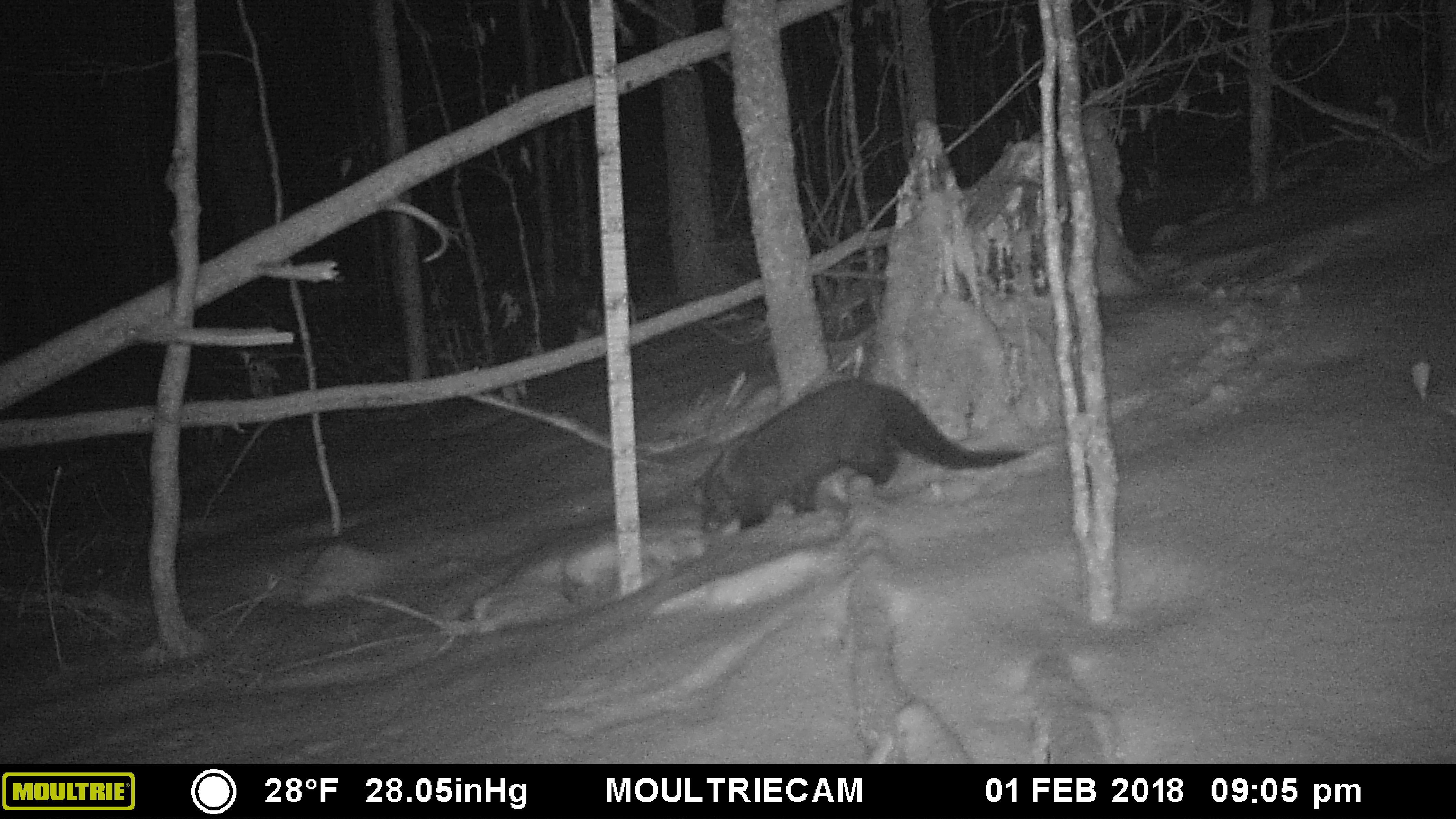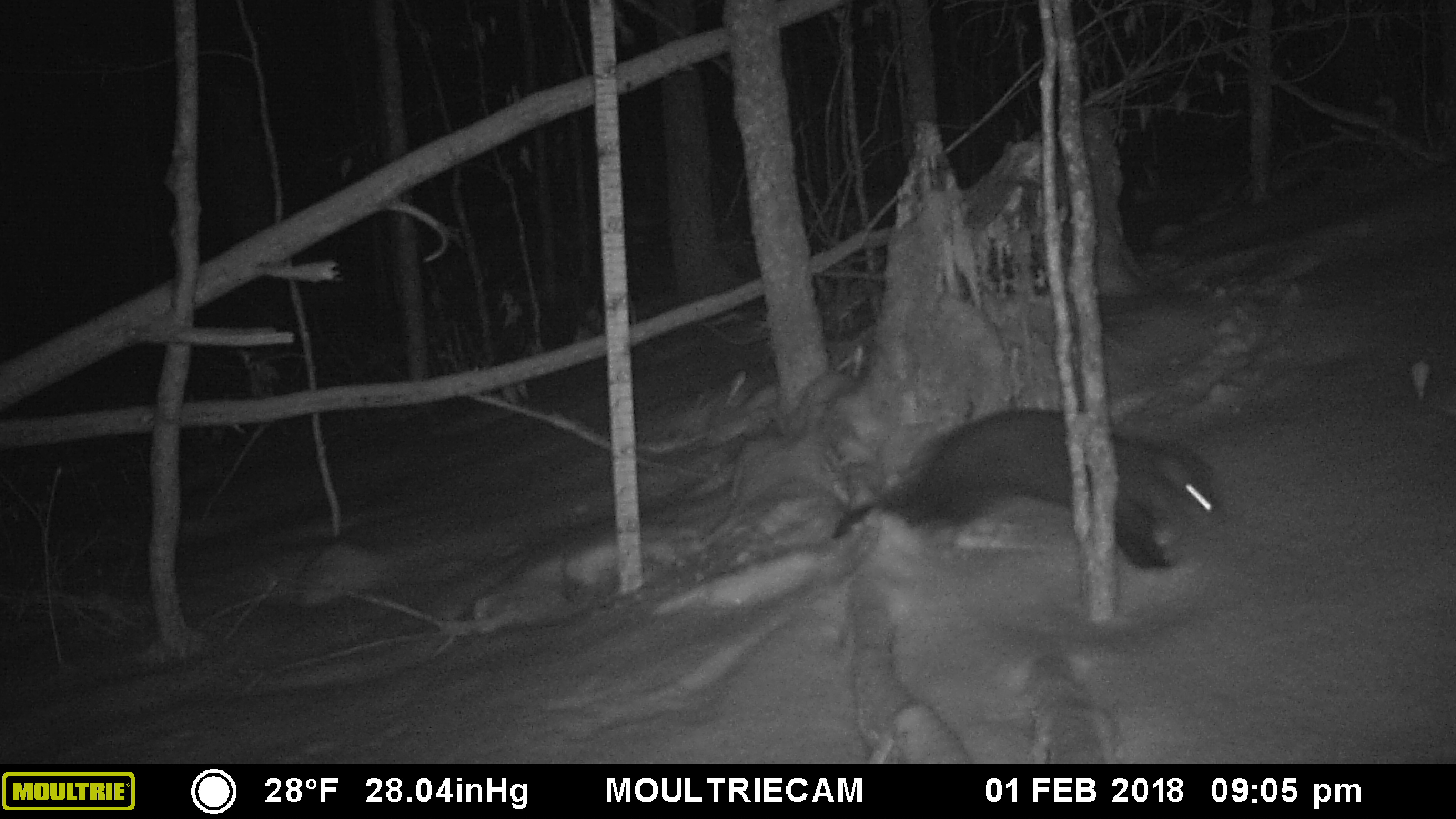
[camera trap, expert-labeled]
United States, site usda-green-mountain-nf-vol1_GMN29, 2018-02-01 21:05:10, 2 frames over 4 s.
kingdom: Animalia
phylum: Chordata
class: Mammalia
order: Carnivora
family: Mustelidae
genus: Pekania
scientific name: Pekania pennanti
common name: fisher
Fisher (Pekania pennanti).